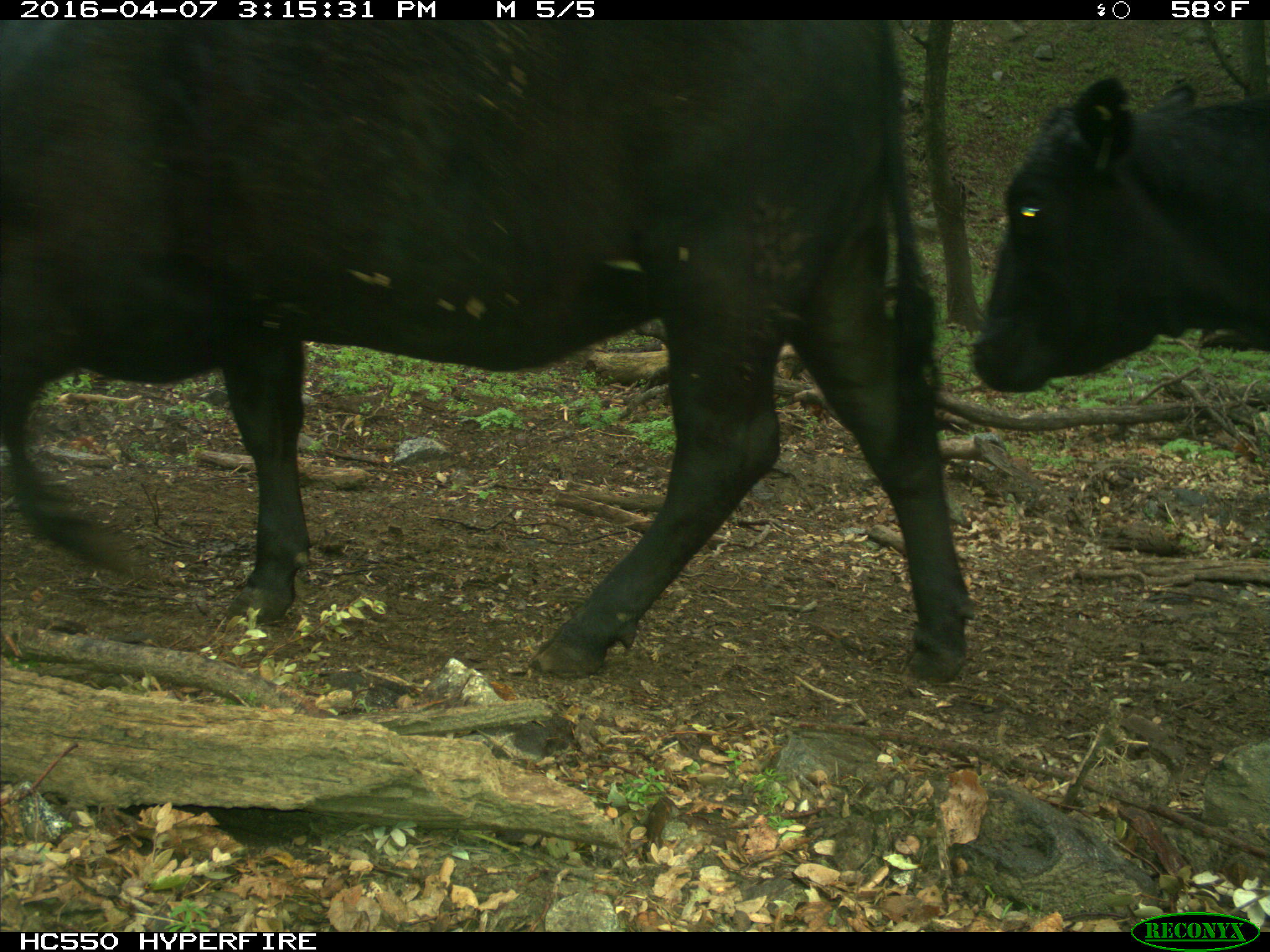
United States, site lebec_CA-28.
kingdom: Animalia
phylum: Chordata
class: Mammalia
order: Artiodactyla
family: Bovidae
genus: Bos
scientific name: Bos taurus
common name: domestic cow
Bos taurus (domestic cow).